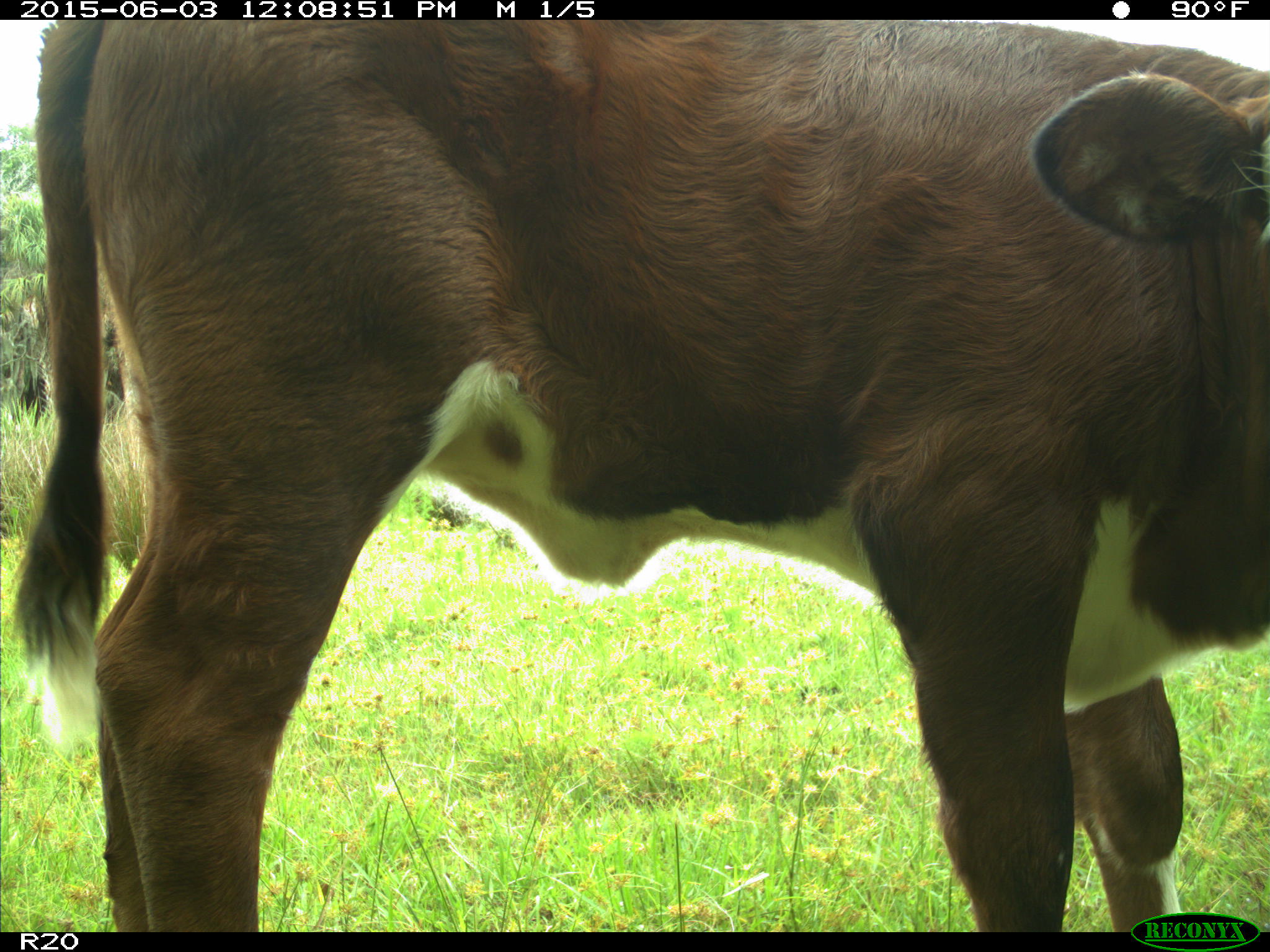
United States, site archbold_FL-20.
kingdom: Animalia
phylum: Chordata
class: Mammalia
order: Artiodactyla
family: Bovidae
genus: Bos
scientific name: Bos taurus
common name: domestic cow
Bos taurus (domestic cow).